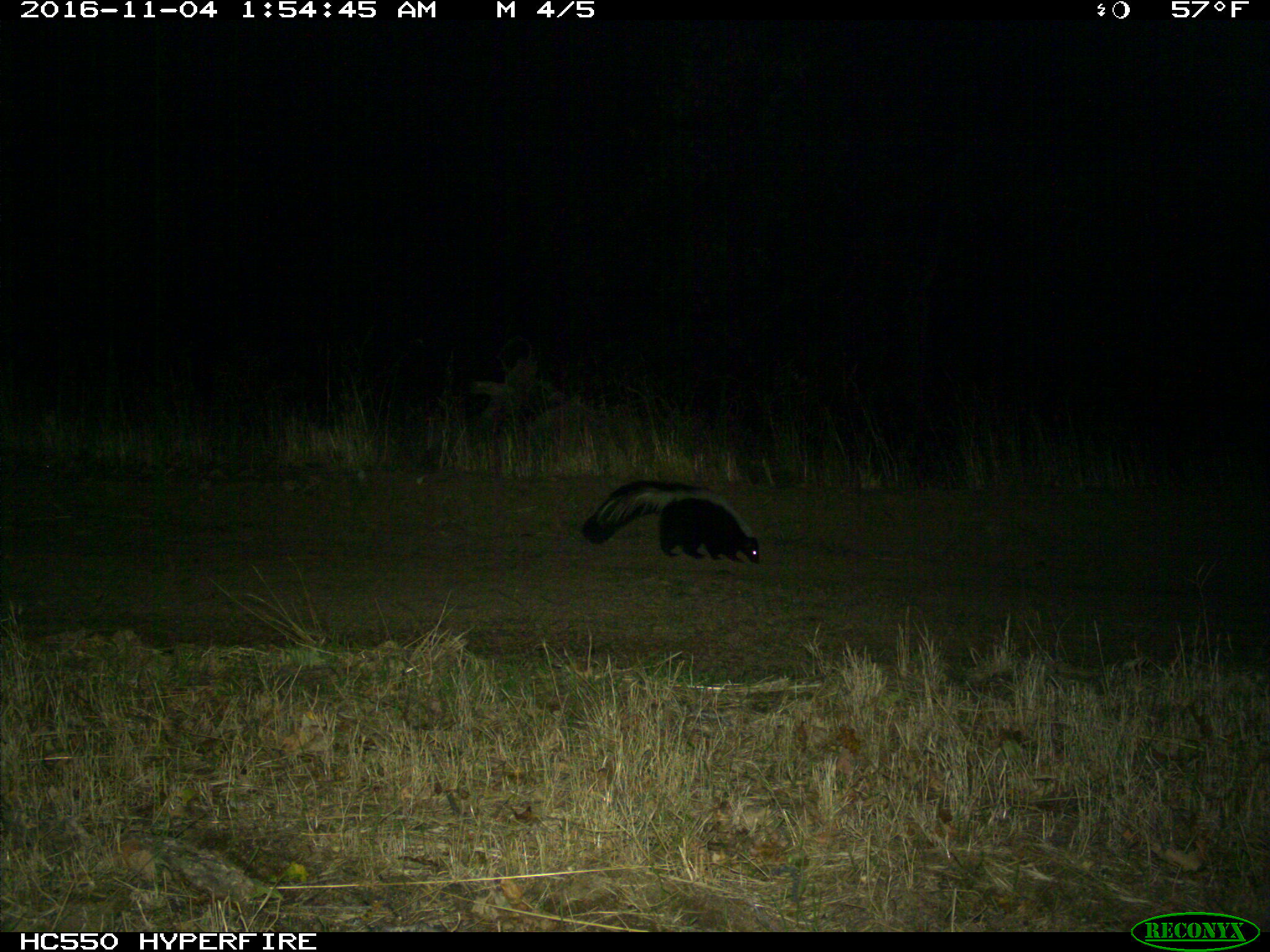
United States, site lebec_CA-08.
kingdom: Animalia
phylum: Chordata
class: Mammalia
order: Carnivora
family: Mephitidae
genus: Mephitis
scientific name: Mephitis mephitis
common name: striped skunk